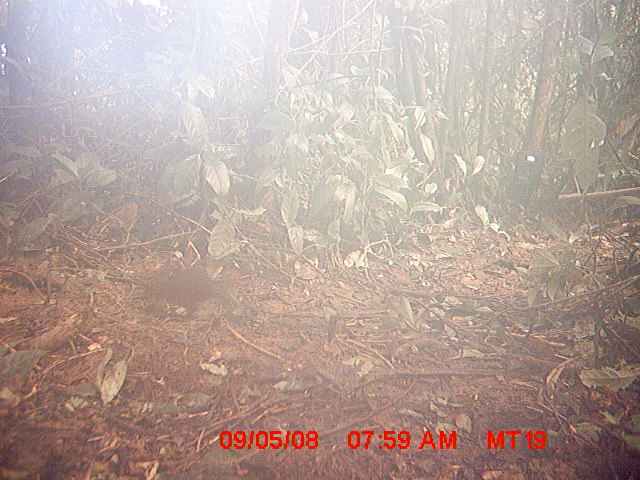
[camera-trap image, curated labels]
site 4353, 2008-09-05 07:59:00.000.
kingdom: Animalia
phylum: Chordata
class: Aves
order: Cuculiformes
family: Cuculidae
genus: Coua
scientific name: Coua serriana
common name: red-breasted coua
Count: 1.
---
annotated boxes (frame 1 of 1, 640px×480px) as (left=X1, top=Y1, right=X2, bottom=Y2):
coua serriana: (left=137, top=263, right=224, bottom=319)